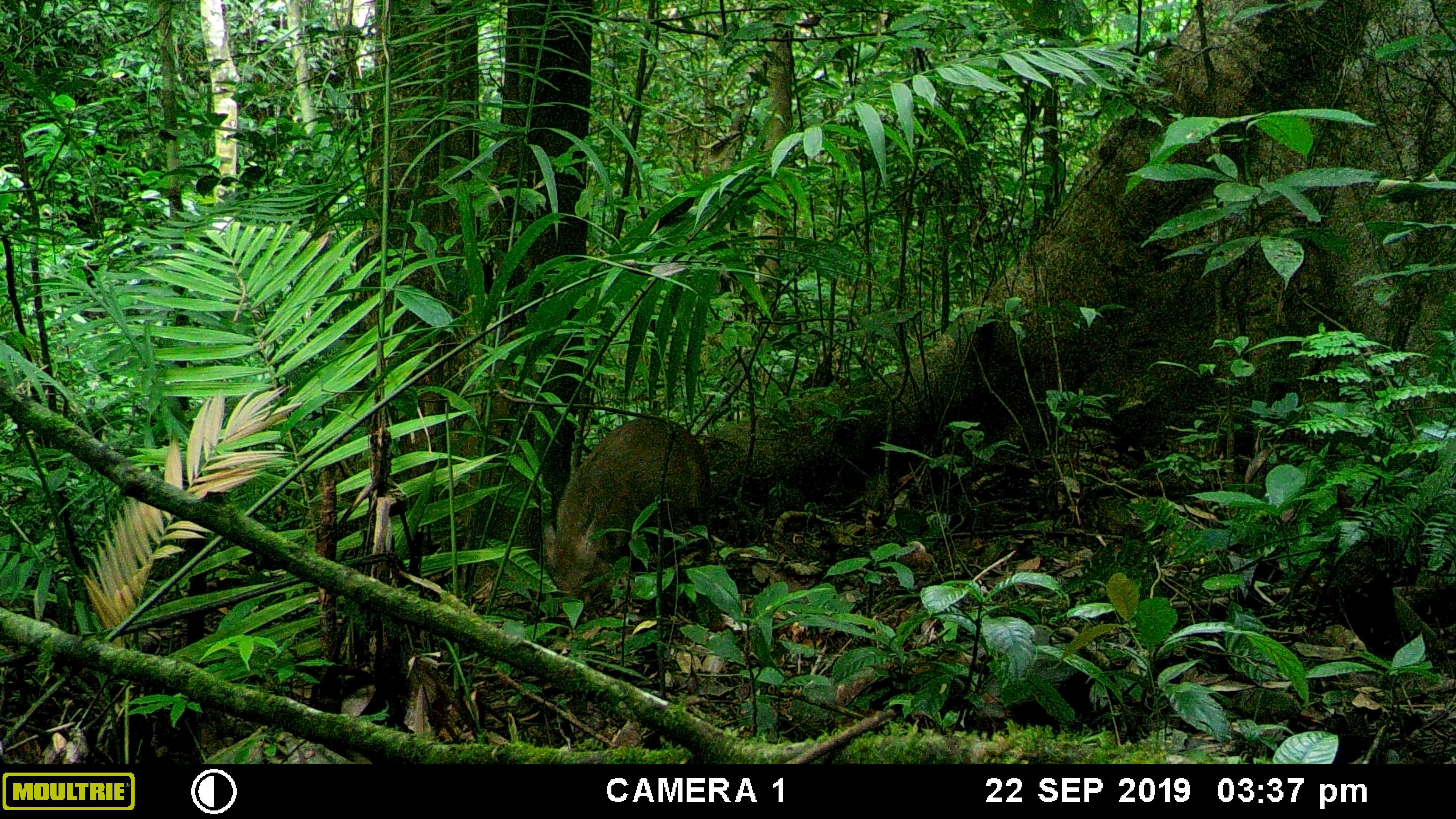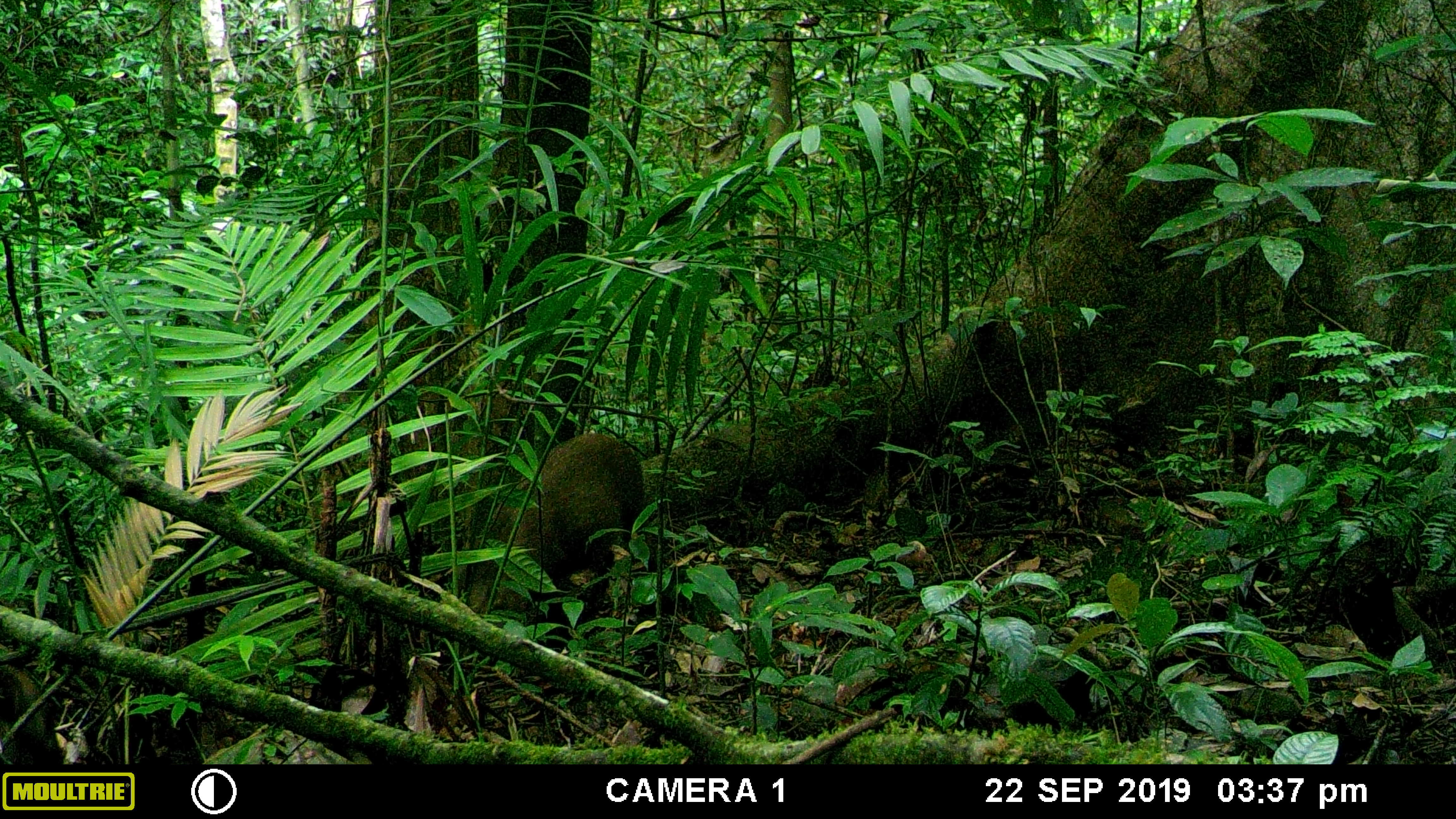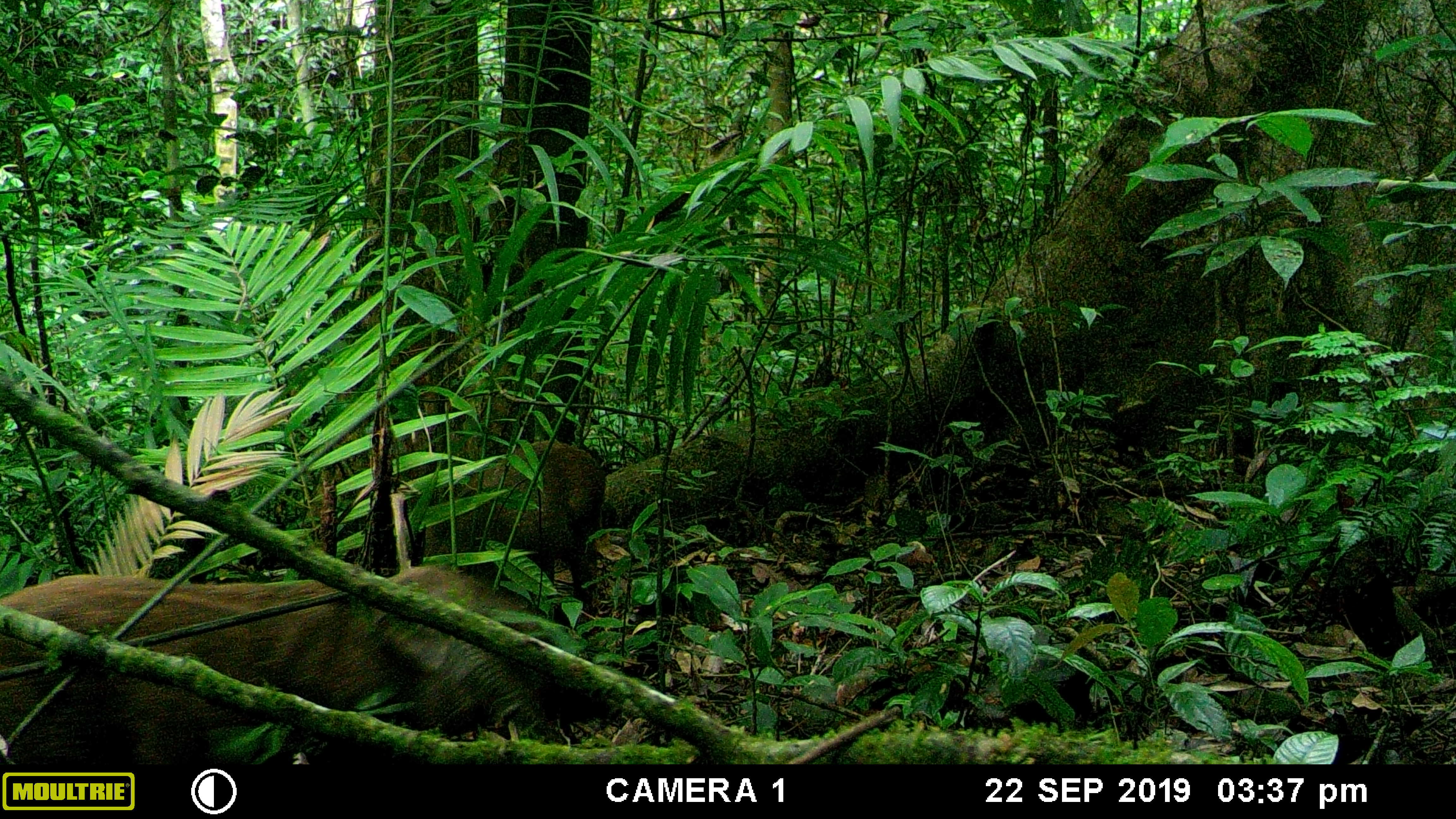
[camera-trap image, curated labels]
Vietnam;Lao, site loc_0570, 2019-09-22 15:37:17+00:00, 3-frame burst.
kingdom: Animalia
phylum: Chordata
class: Mammalia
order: Artiodactyla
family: Suidae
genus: Sus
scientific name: Sus scrofa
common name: eurasian wild pig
Eurasian wild pig (Sus scrofa). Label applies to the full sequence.